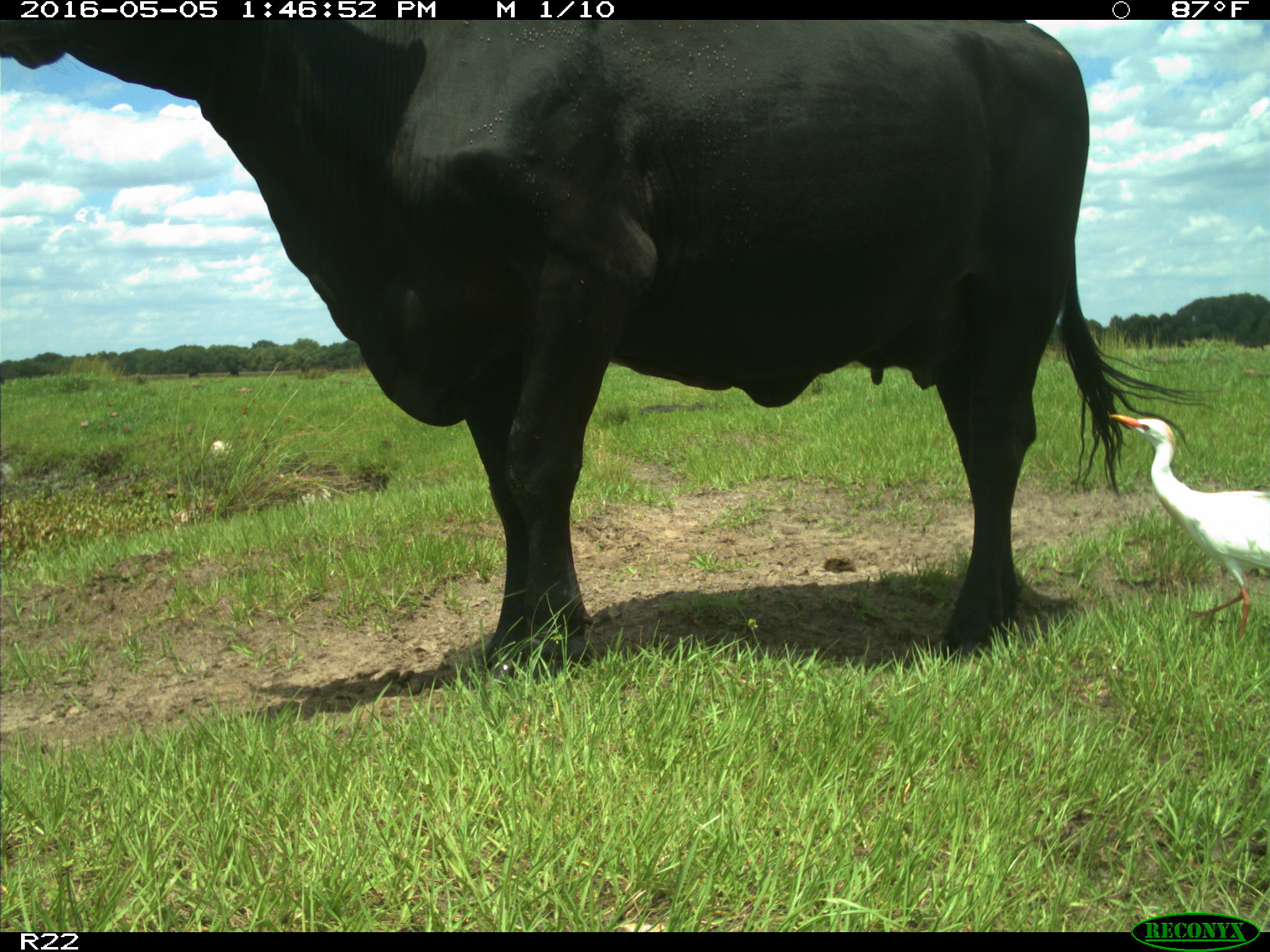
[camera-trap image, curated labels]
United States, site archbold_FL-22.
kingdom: Animalia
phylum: Chordata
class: Mammalia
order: Artiodactyla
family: Bovidae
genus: Bos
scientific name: Bos taurus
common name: domestic cow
Bos taurus (domestic cow).